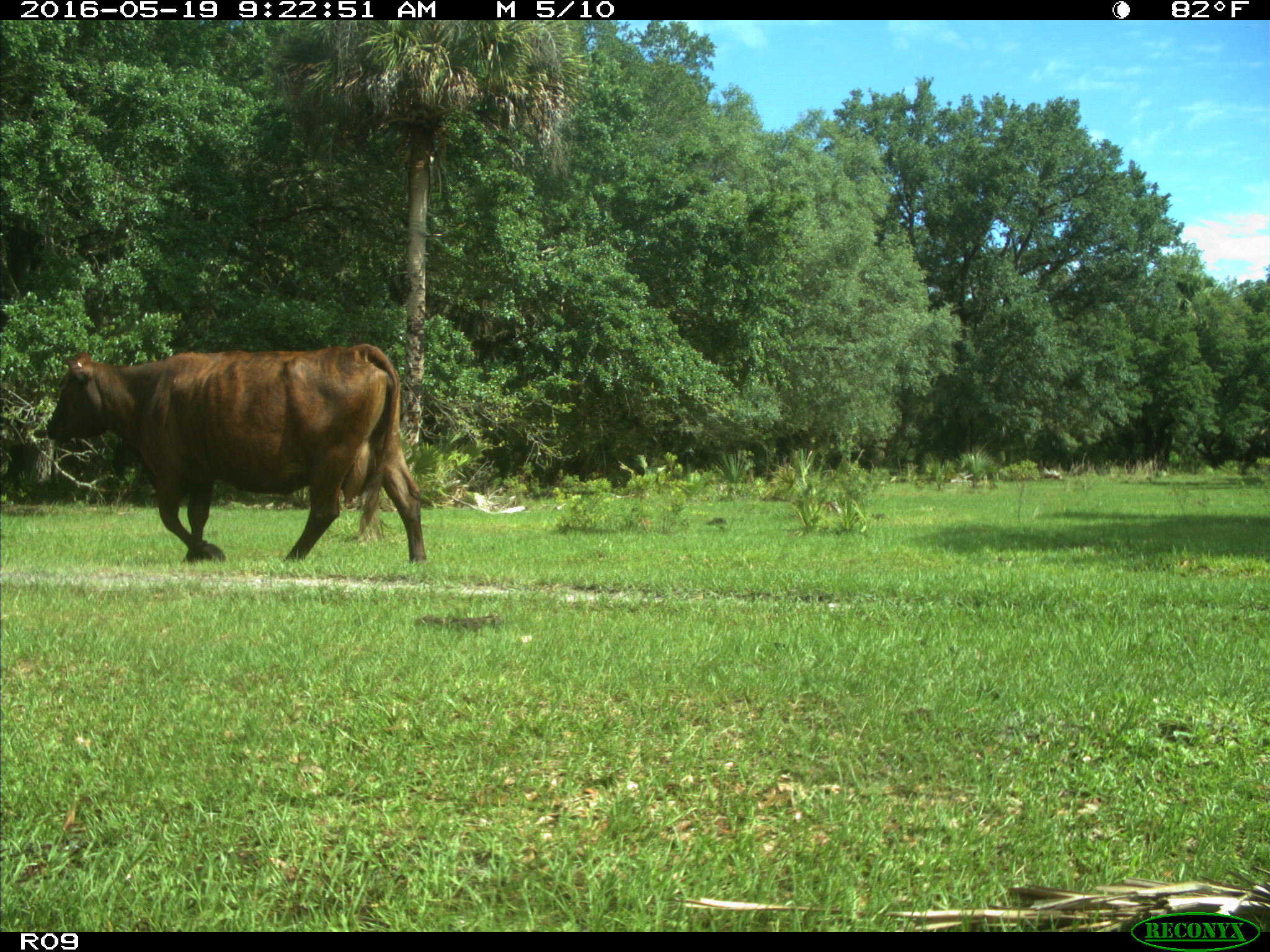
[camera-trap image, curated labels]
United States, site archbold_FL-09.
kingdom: Animalia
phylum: Chordata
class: Mammalia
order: Artiodactyla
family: Bovidae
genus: Bos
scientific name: Bos taurus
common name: domestic cow